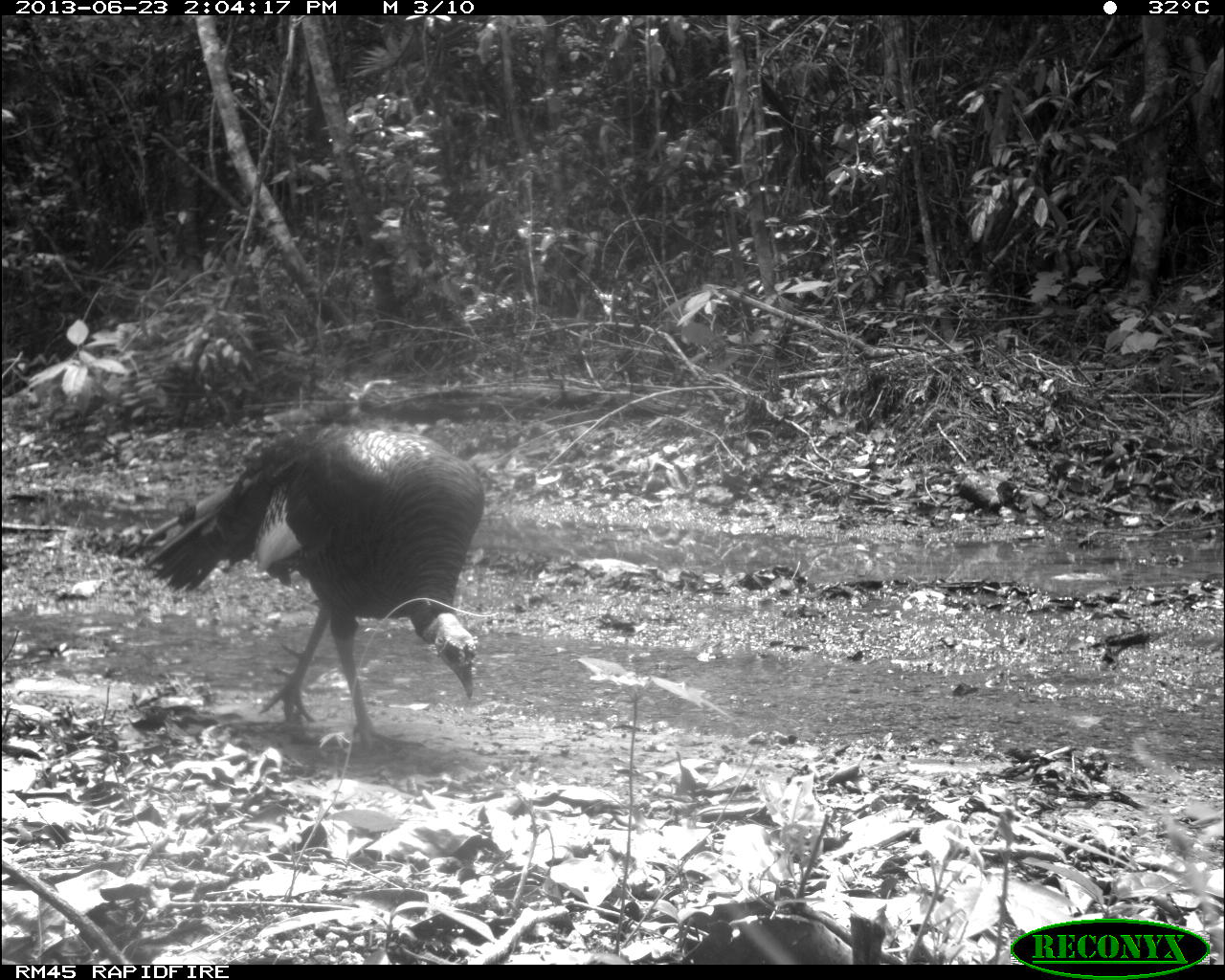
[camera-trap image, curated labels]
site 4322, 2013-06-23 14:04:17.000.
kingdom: Animalia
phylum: Chordata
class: Aves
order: Galliformes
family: Phasianidae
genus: Meleagris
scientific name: Meleagris ocellata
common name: ocellated turkey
Meleagris ocellata (ocellated turkey), count 2.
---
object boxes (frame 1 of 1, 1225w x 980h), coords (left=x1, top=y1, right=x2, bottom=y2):
meleagris ocellata: (left=122, top=421, right=484, bottom=757)